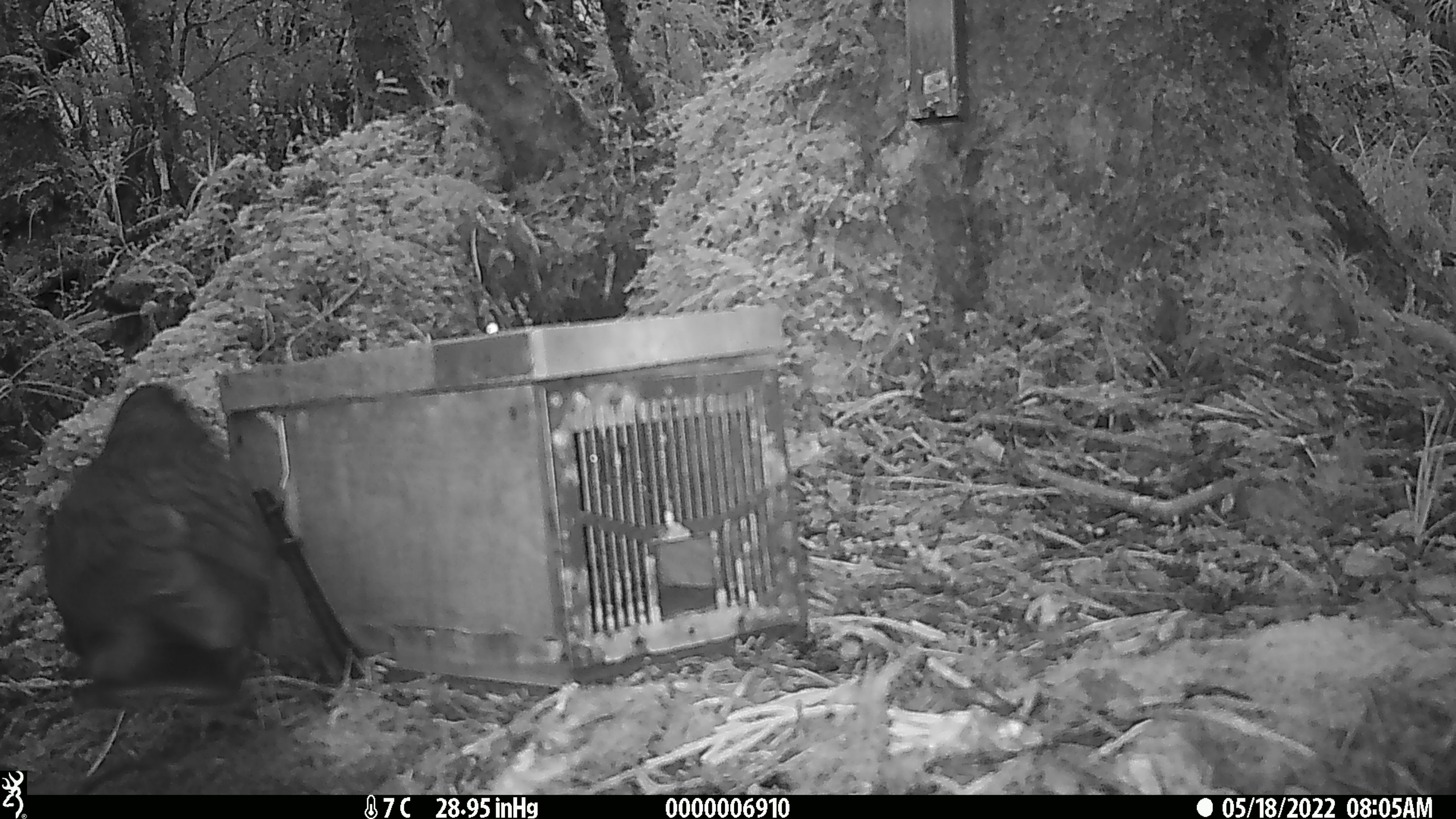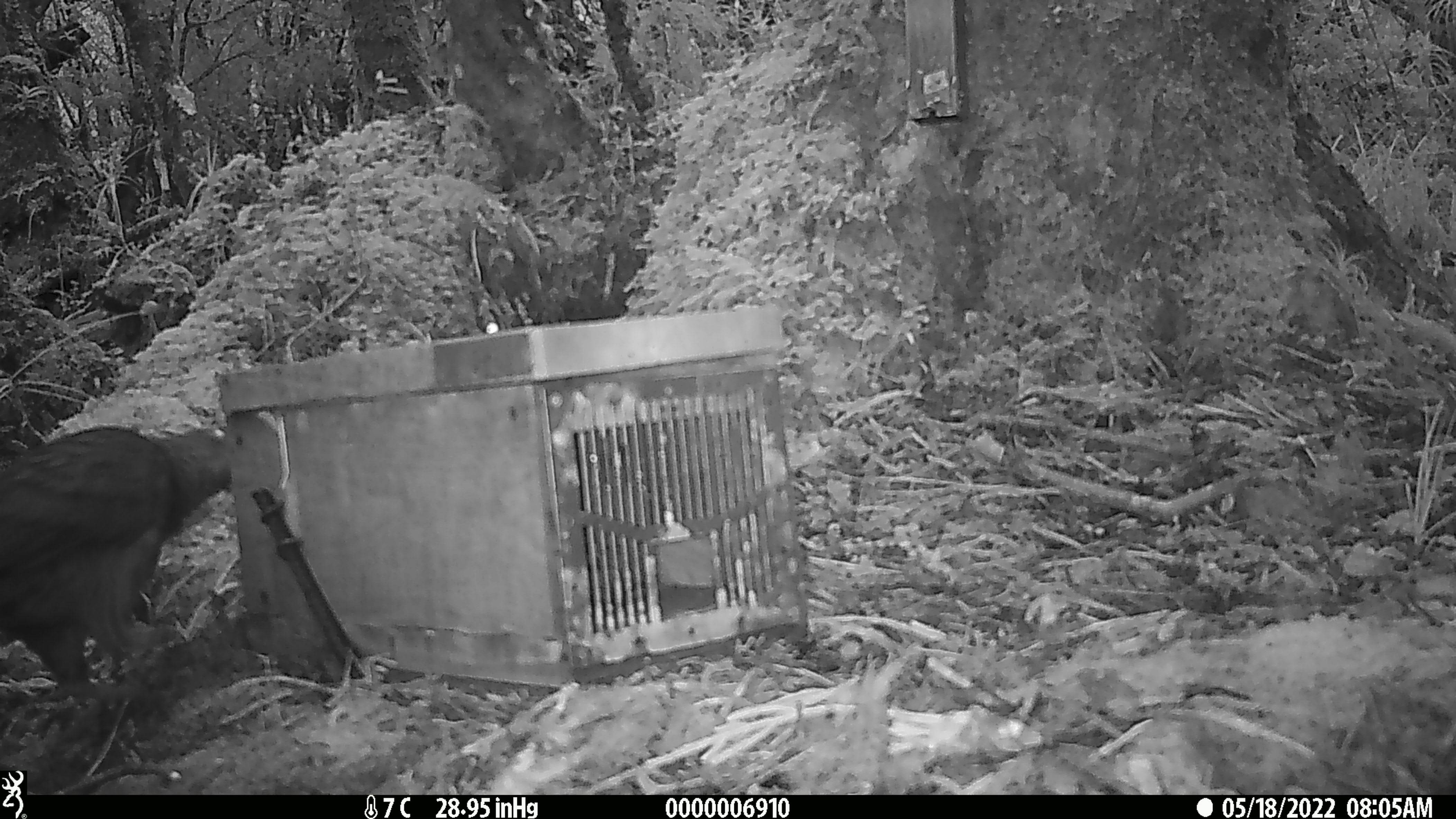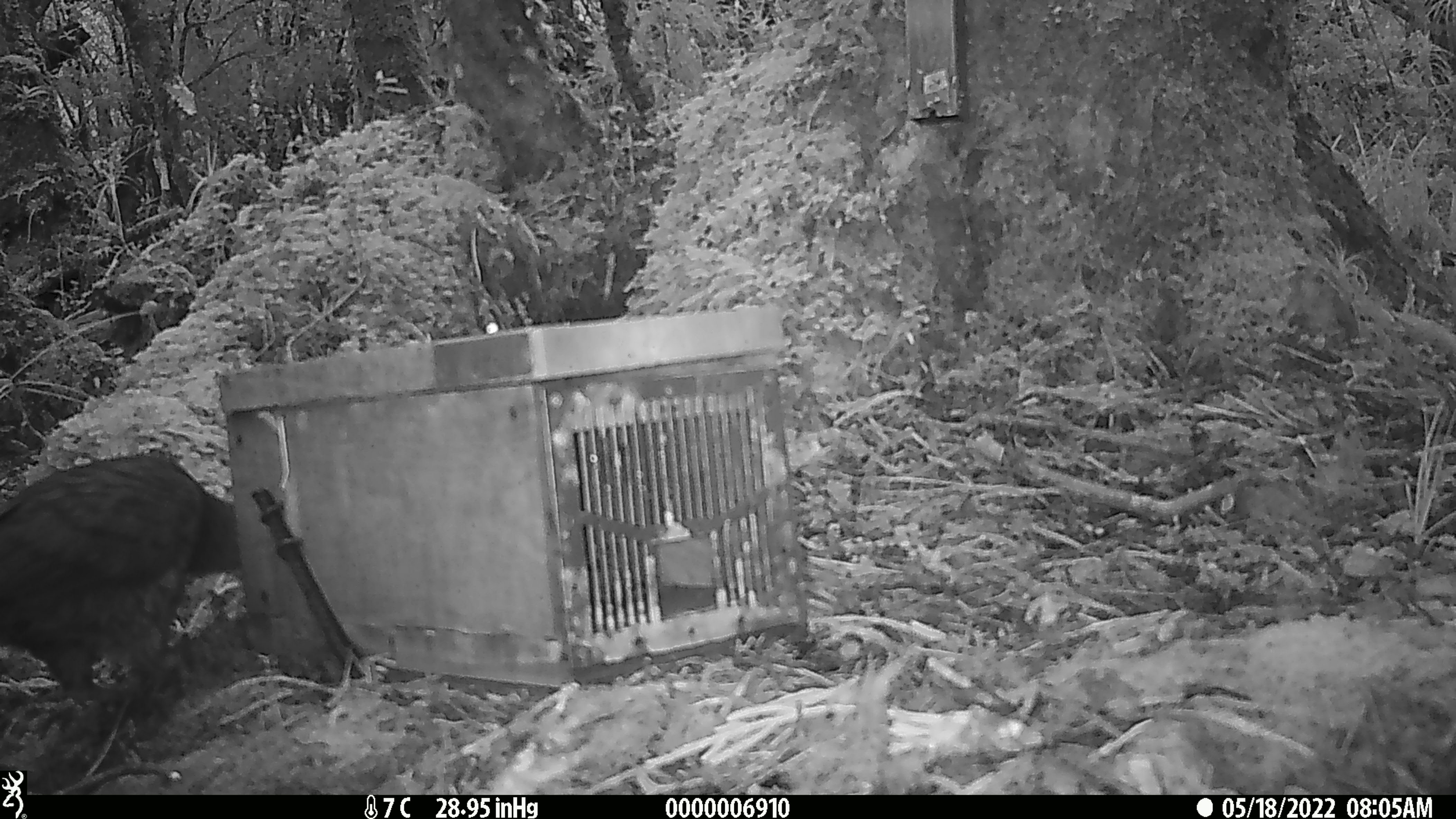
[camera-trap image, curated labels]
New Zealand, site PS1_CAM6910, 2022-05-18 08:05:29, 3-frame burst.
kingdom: Animalia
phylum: Chordata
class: Aves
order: Psittaciformes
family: Strigopidae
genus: Nestor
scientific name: Nestor notabilis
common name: kea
Kea (Nestor notabilis).